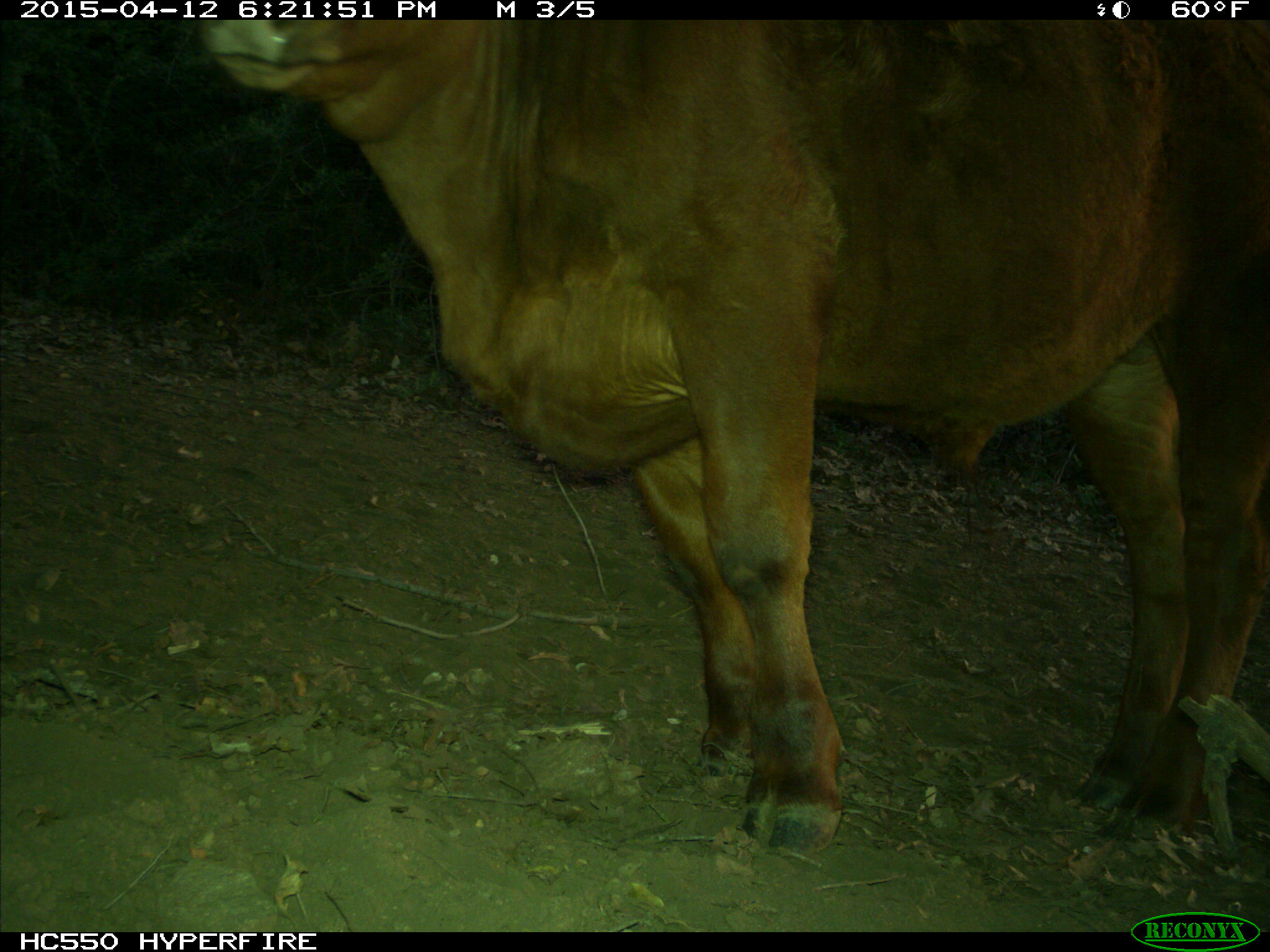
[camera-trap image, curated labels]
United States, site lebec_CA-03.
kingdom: Animalia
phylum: Chordata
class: Mammalia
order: Artiodactyla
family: Bovidae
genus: Bos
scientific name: Bos taurus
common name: domestic cow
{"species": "Bos taurus (domestic cow)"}